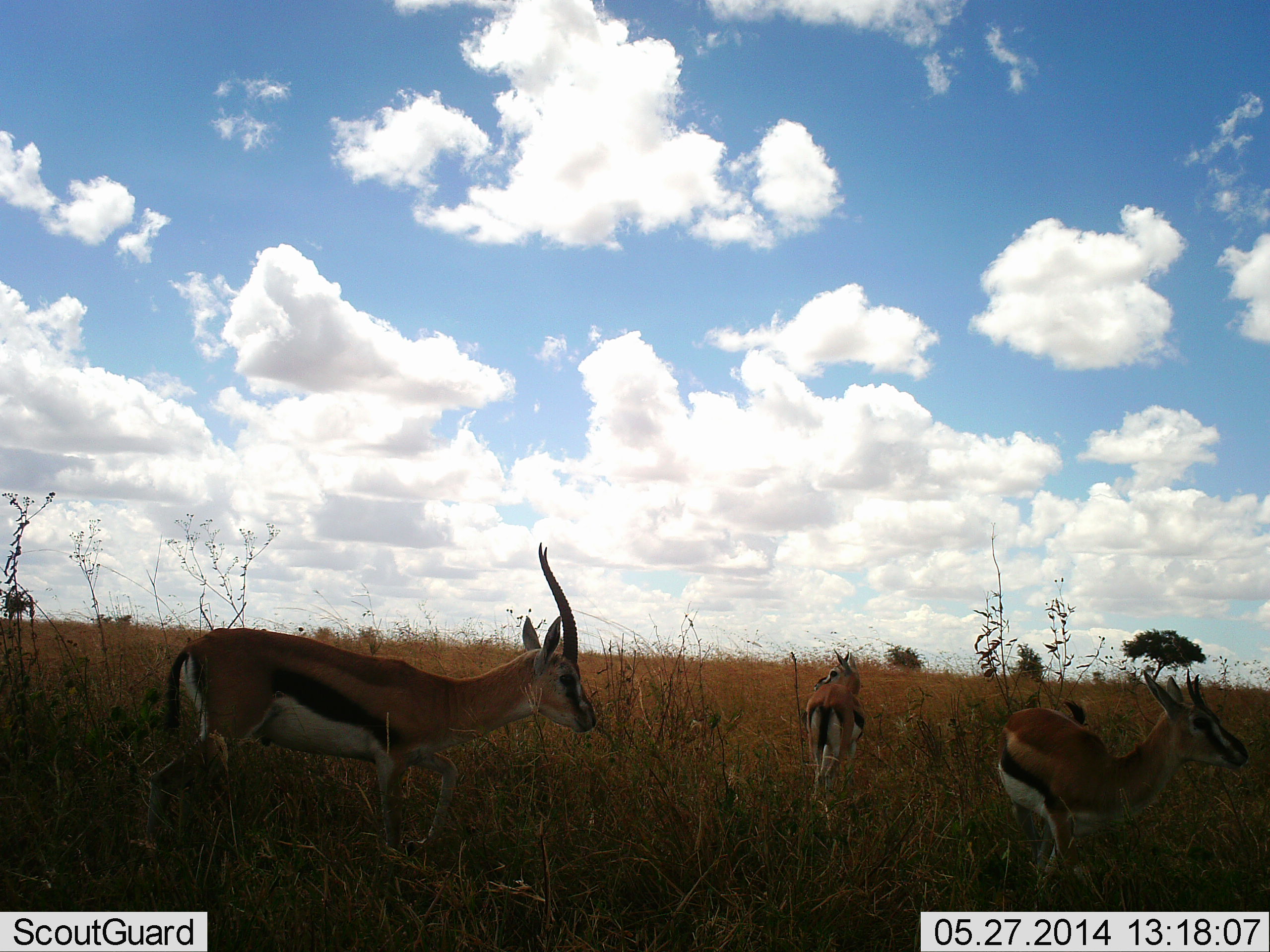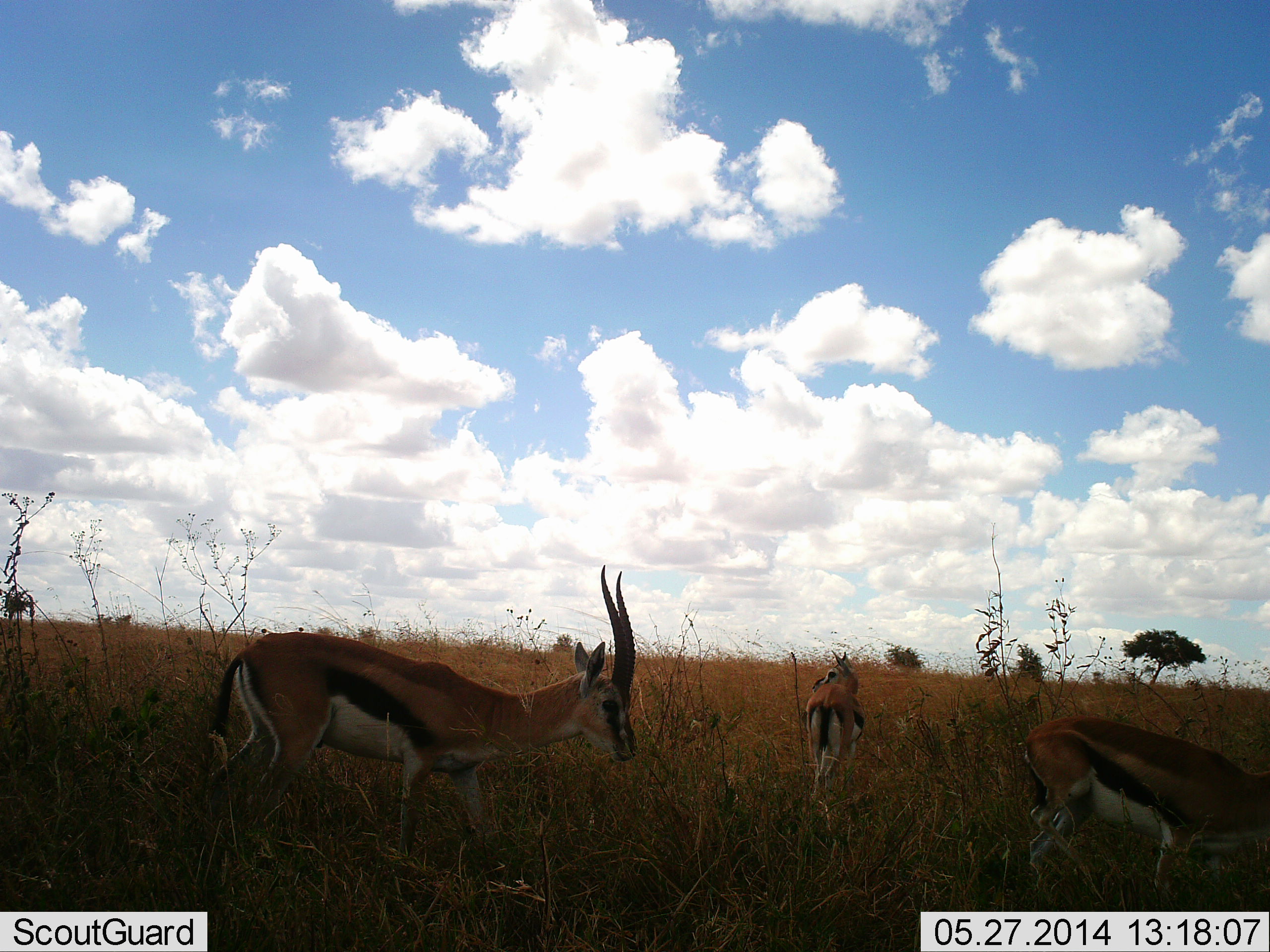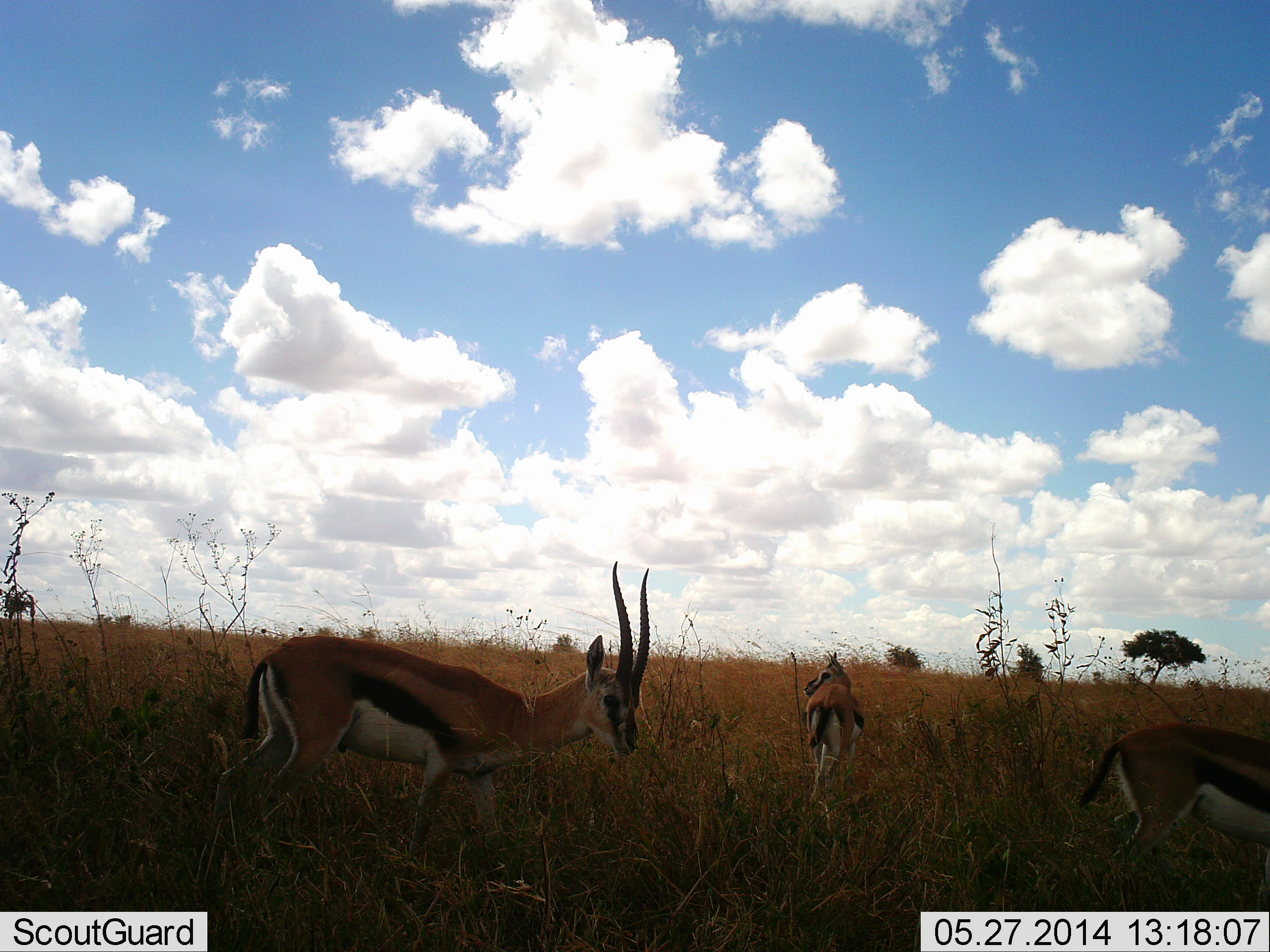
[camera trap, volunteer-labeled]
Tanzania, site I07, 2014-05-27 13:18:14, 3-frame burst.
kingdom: Animalia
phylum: Chordata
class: Mammalia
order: Artiodactyla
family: Bovidae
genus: Eudorcas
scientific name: Eudorcas thomsonii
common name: thomson's gazelle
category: gazellethomsons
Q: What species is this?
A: Gazellethomsons (thomson's gazelle) (Eudorcas thomsonii).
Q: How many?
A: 3.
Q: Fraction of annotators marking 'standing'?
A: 60%.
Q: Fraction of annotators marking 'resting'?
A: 0%.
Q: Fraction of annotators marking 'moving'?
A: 70%.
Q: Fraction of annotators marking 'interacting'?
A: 10%.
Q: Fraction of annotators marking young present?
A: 0%.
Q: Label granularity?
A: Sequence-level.